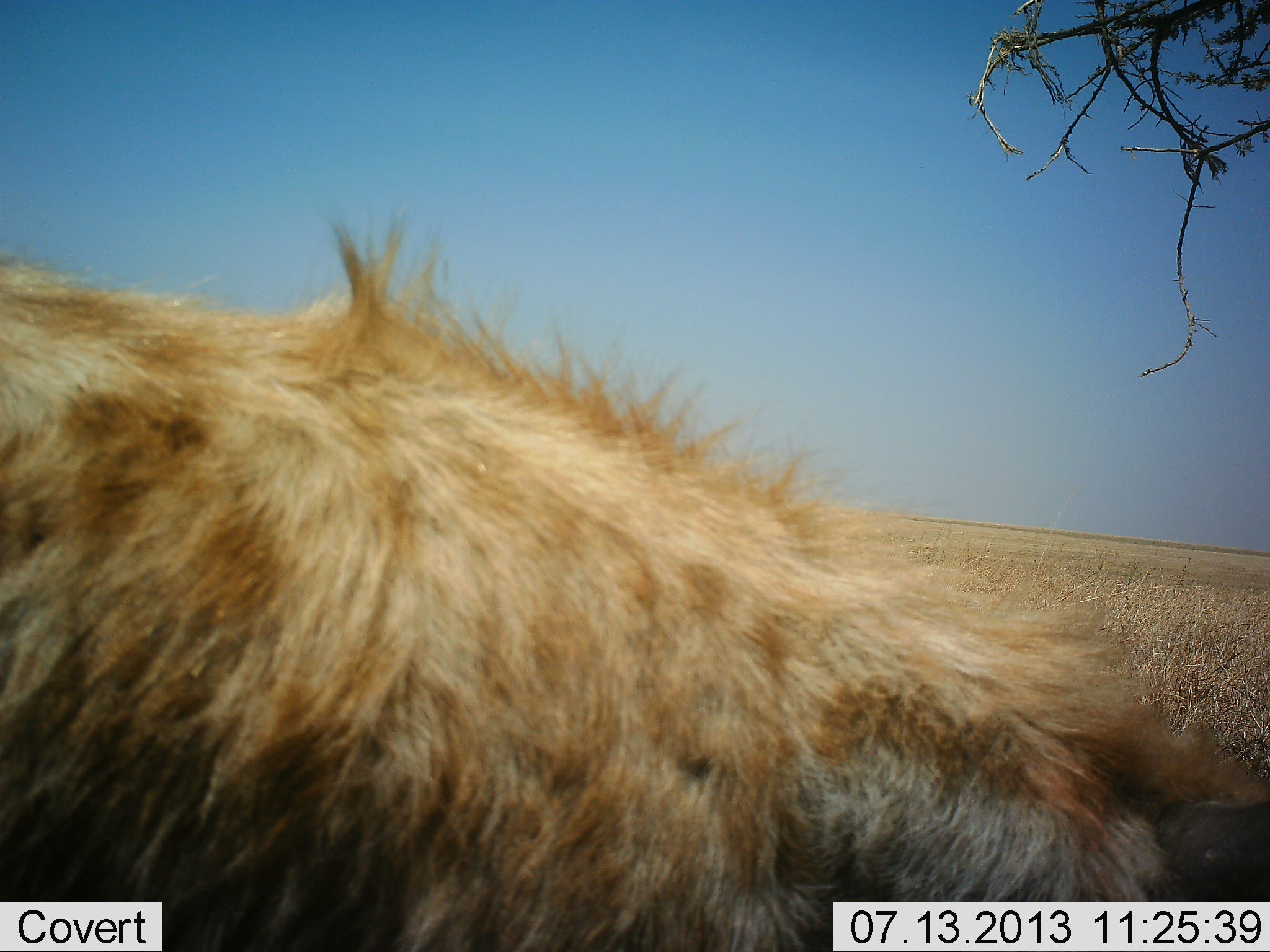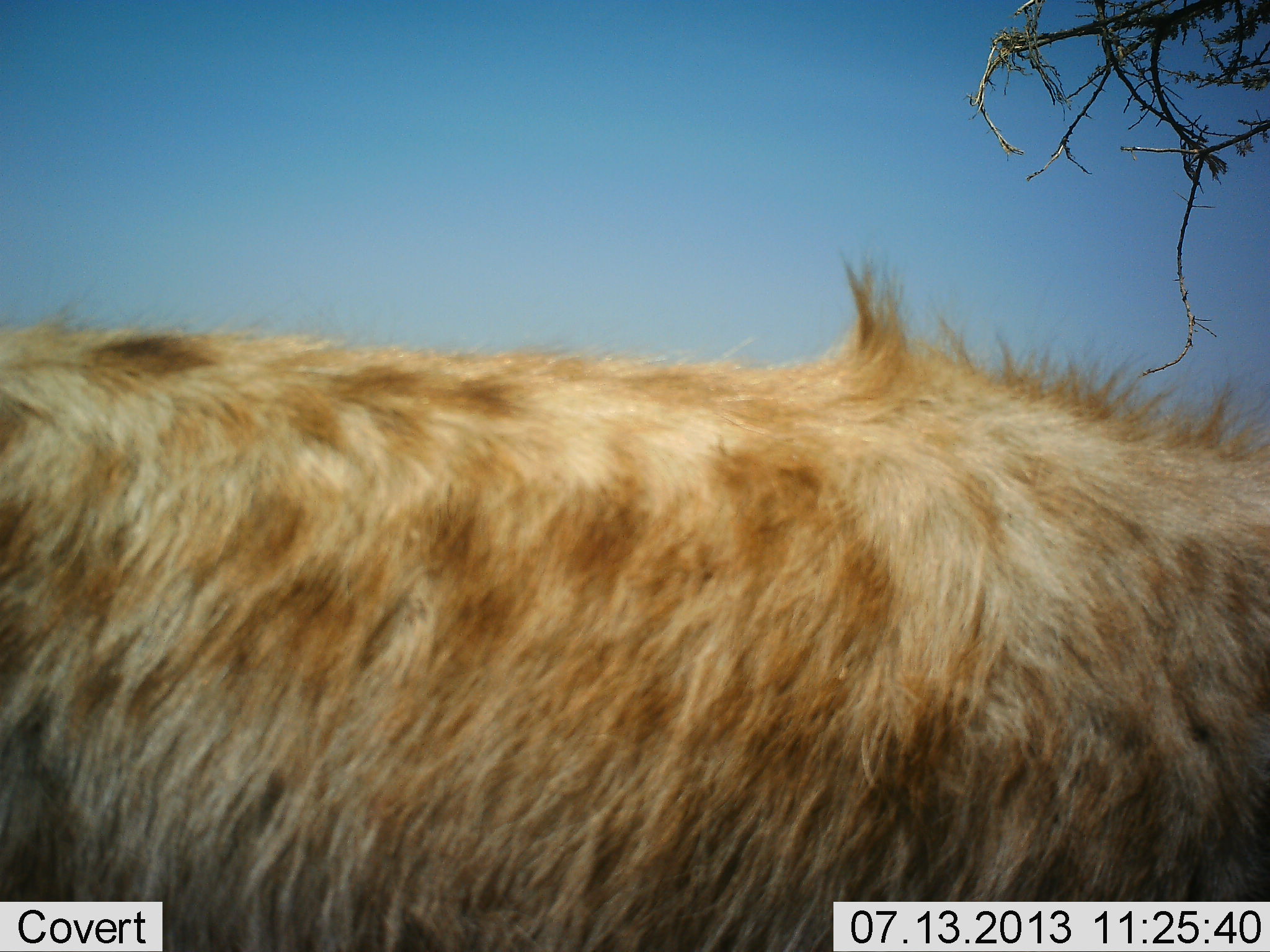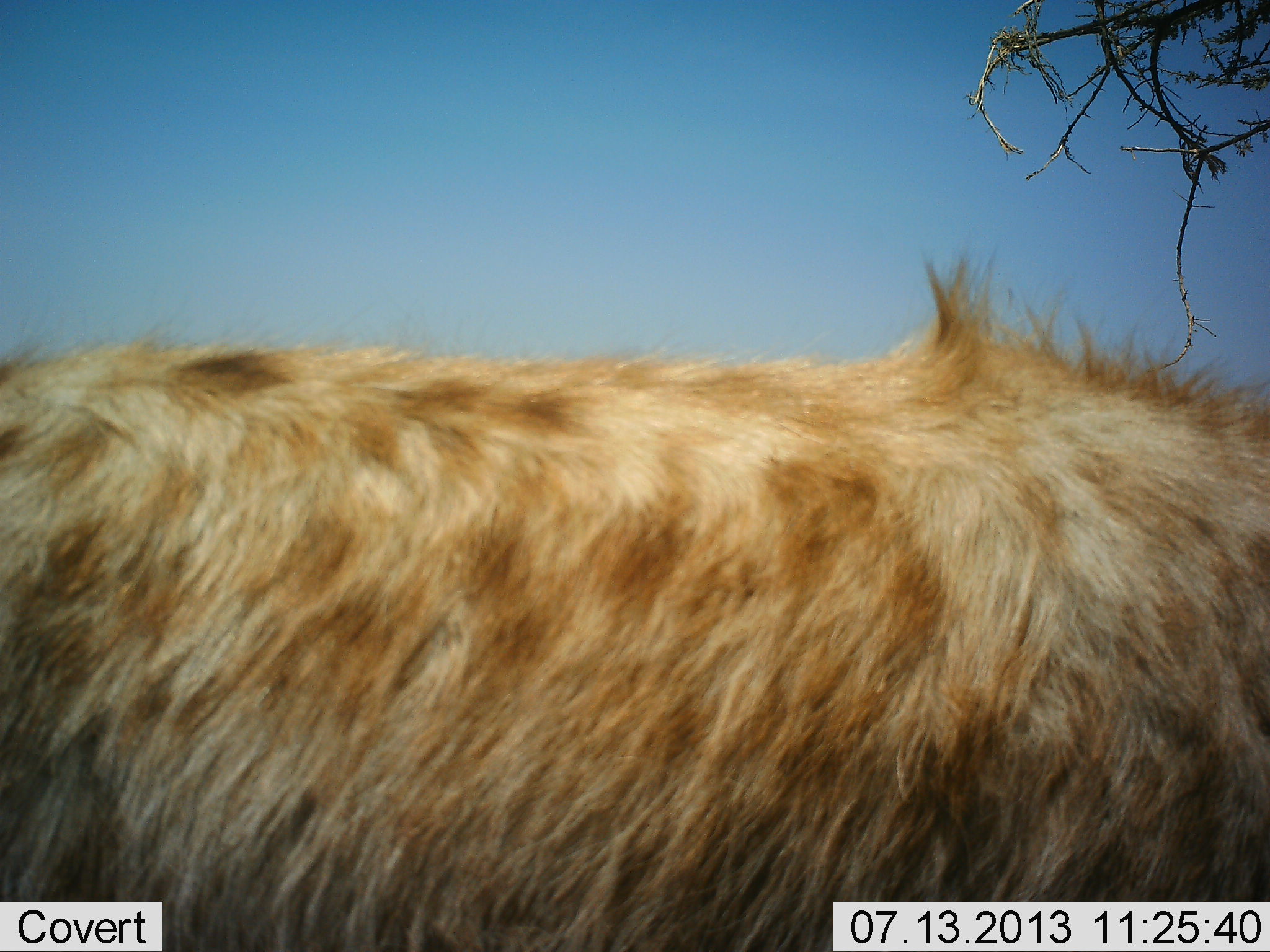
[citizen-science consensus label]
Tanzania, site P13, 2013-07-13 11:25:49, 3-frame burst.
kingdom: Animalia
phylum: Chordata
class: Mammalia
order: Carnivora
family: Hyaenidae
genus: Crocuta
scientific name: Crocuta crocuta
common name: spotted hyena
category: hyenaspotted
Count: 1.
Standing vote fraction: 40%.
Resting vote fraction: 0%.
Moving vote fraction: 50%.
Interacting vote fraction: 0%.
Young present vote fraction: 0%.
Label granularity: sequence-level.